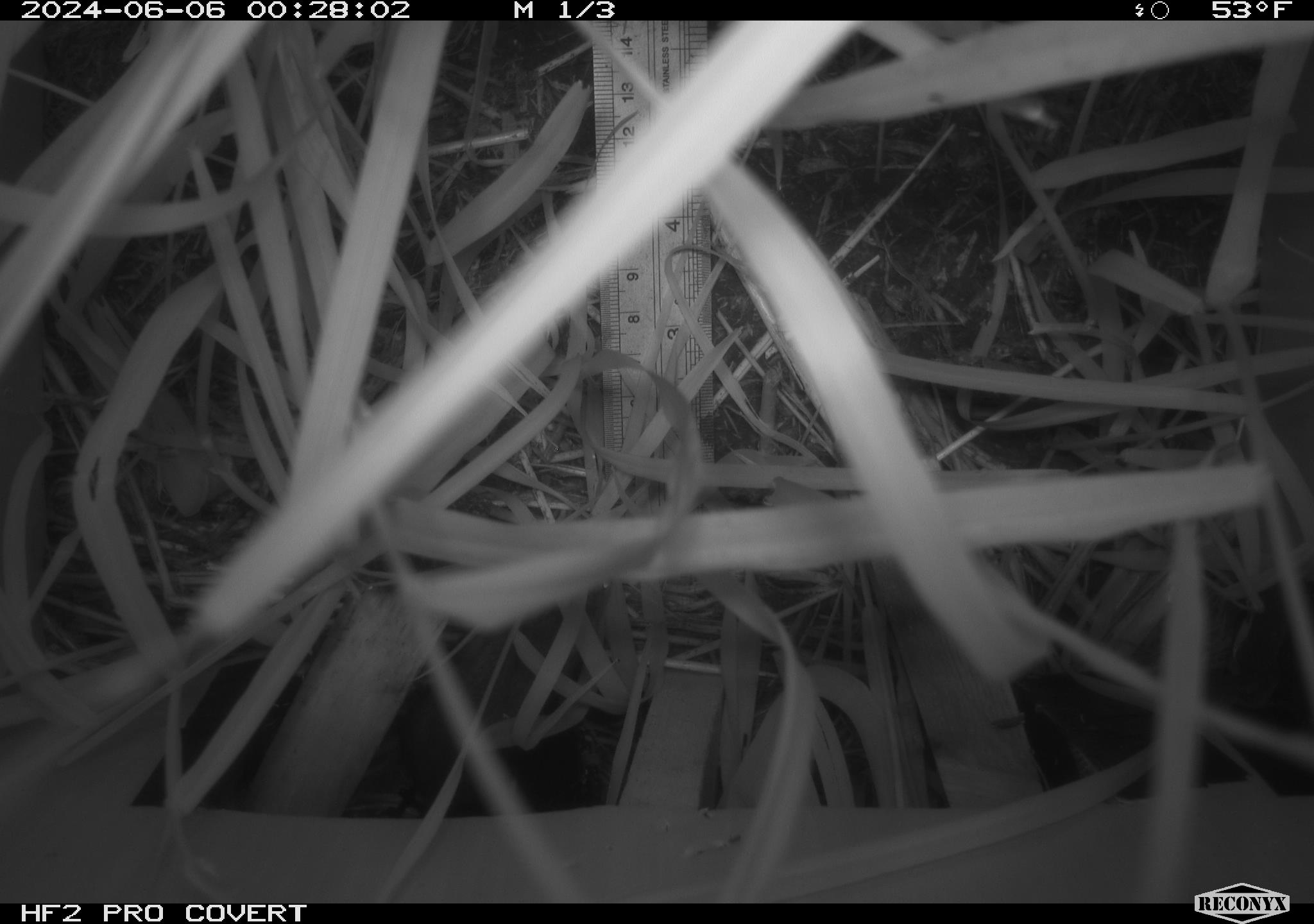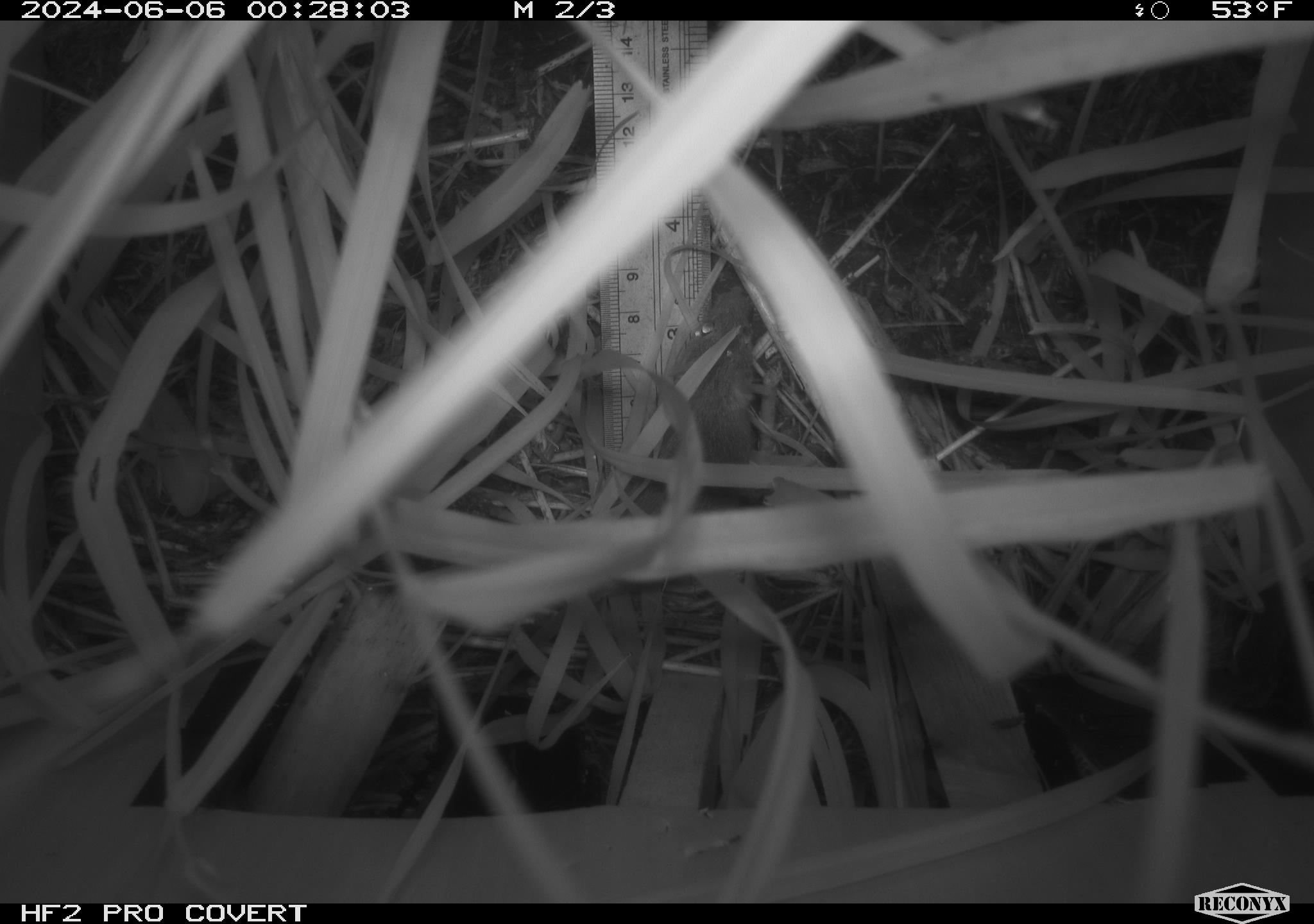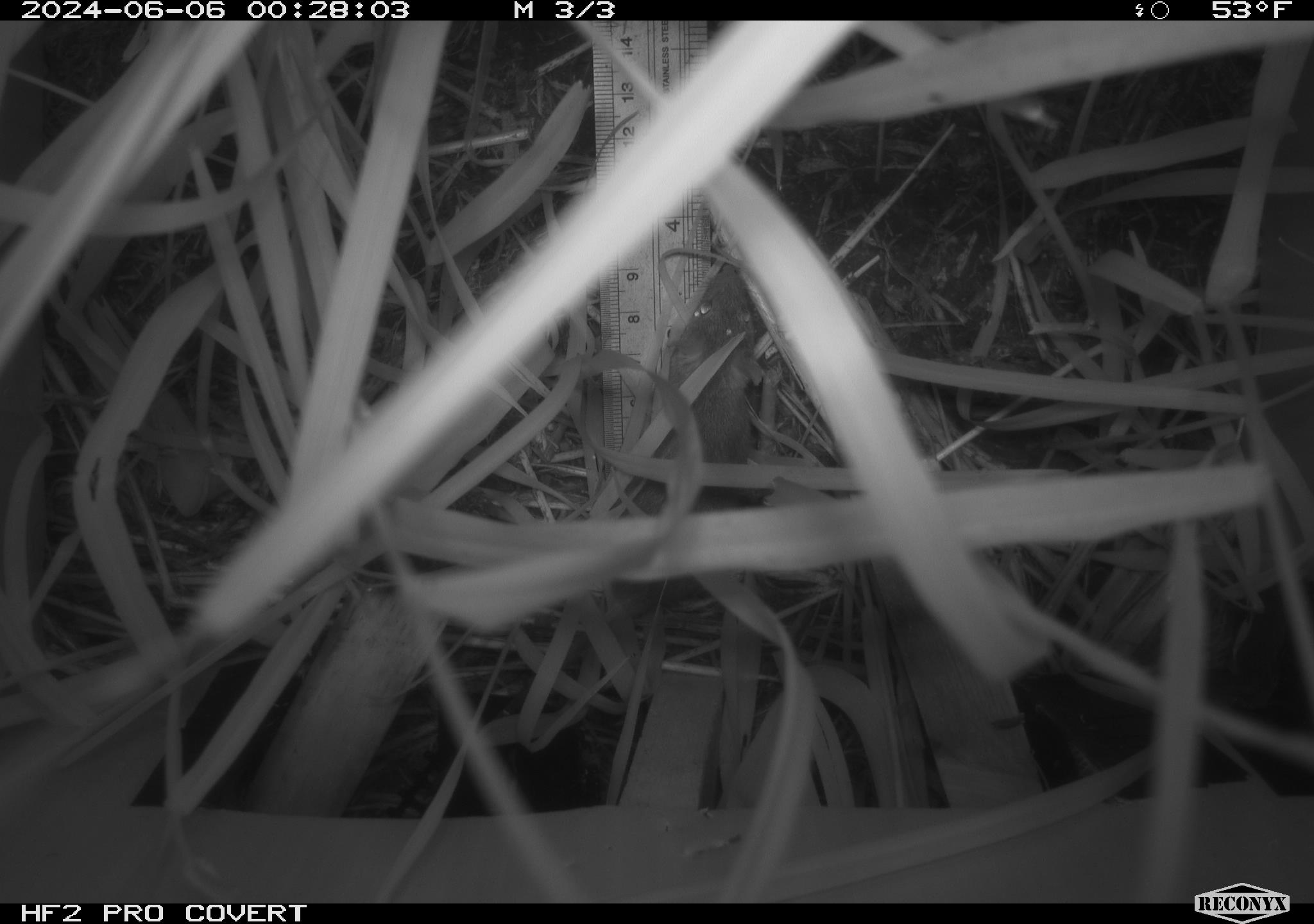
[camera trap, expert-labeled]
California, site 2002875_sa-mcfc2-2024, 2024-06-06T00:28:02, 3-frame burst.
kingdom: Animalia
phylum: Chordata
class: Mammalia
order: Rodentia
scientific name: Rodentia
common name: rodent